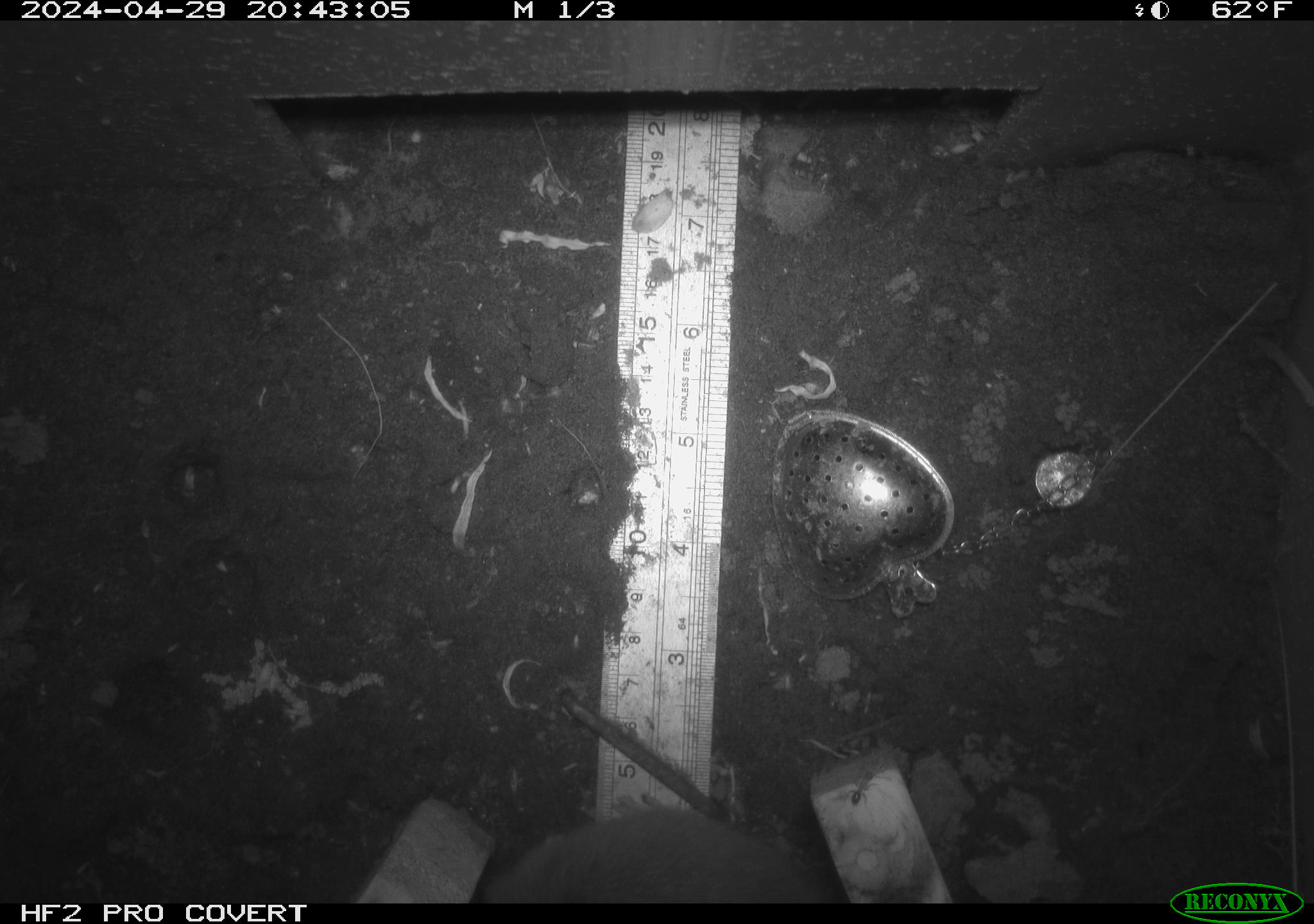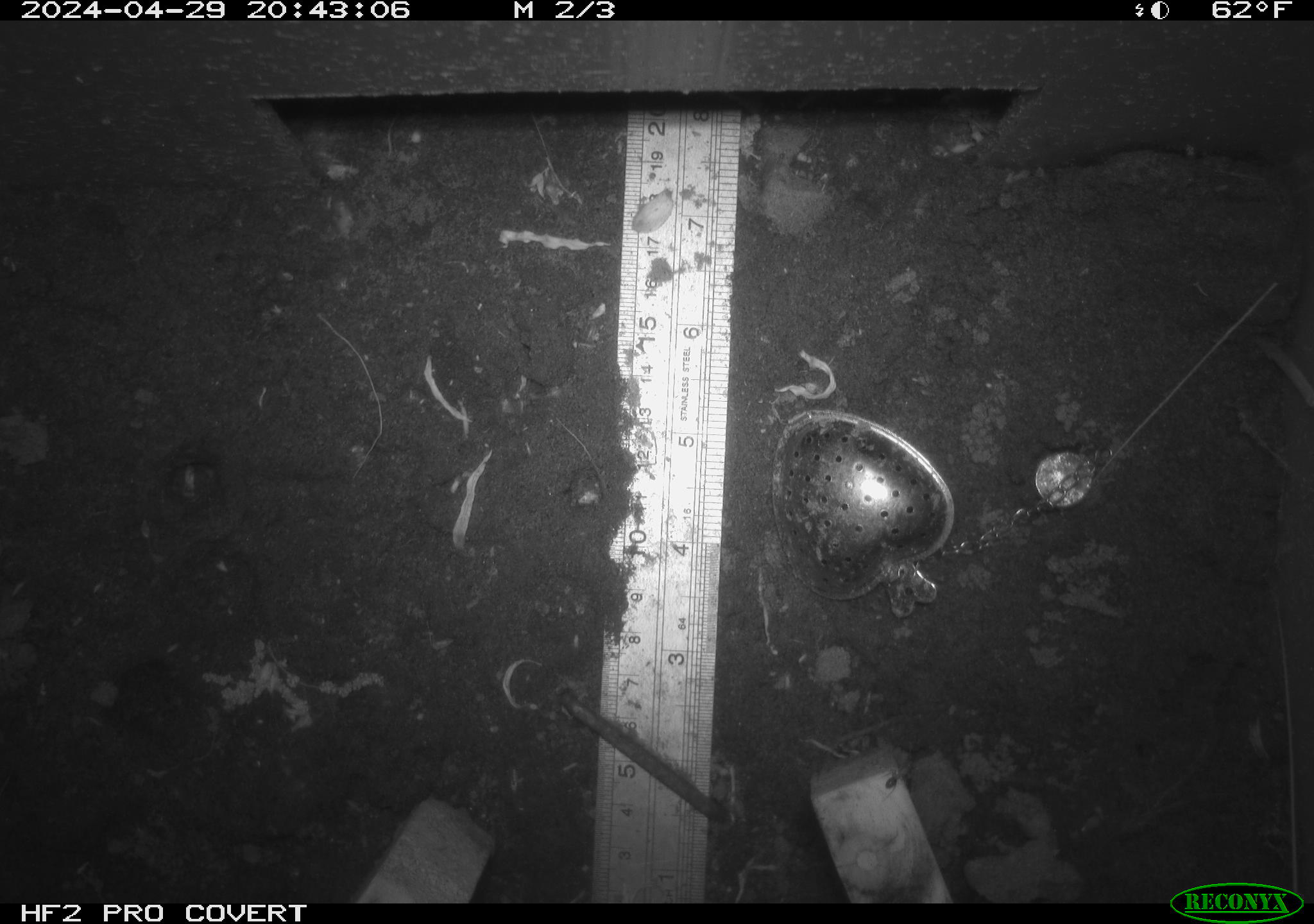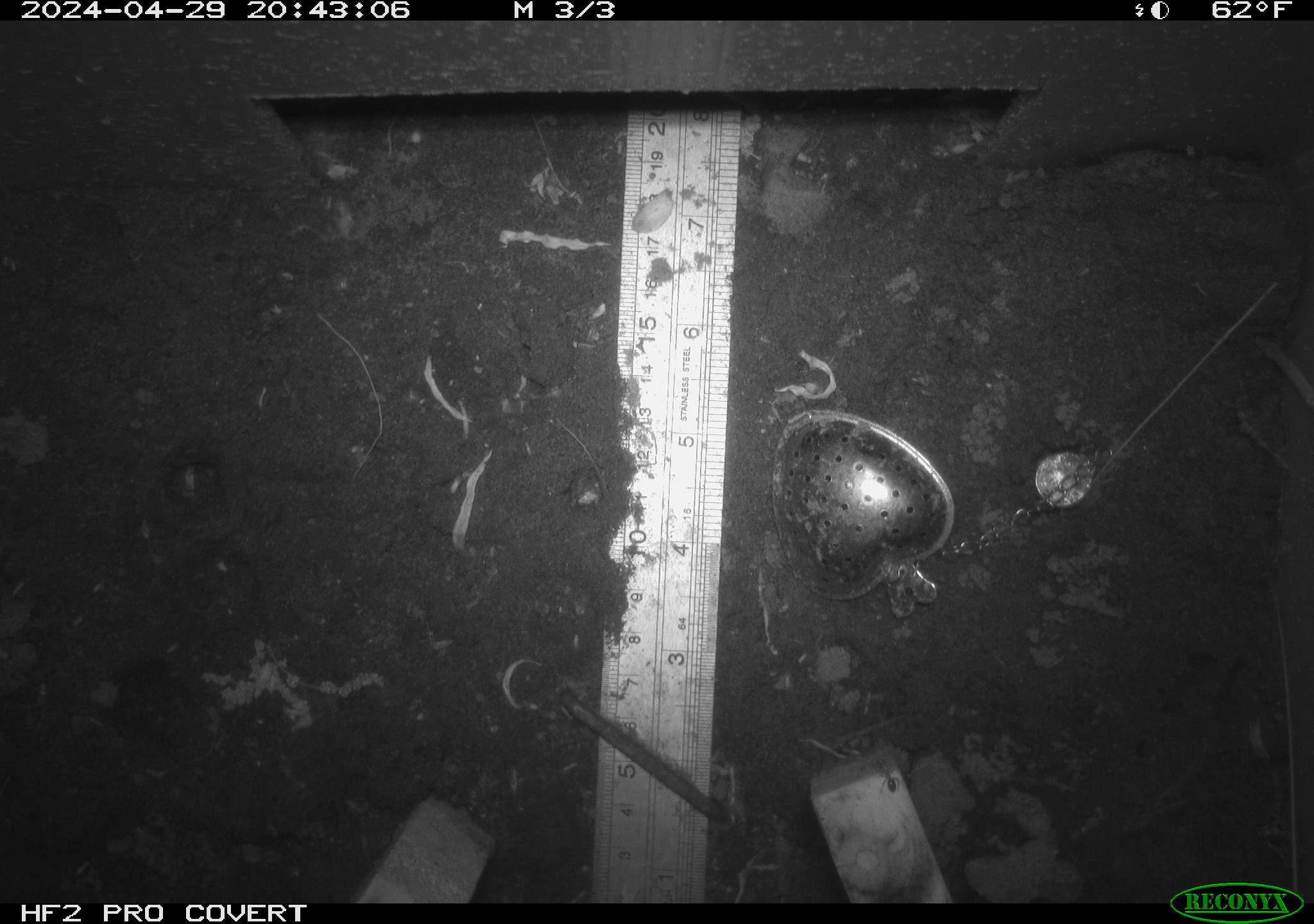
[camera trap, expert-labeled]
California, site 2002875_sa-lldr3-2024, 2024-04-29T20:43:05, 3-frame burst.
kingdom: Animalia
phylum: Chordata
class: Mammalia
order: Rodentia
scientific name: Rodentia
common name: rodent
Rodent (Rodentia).